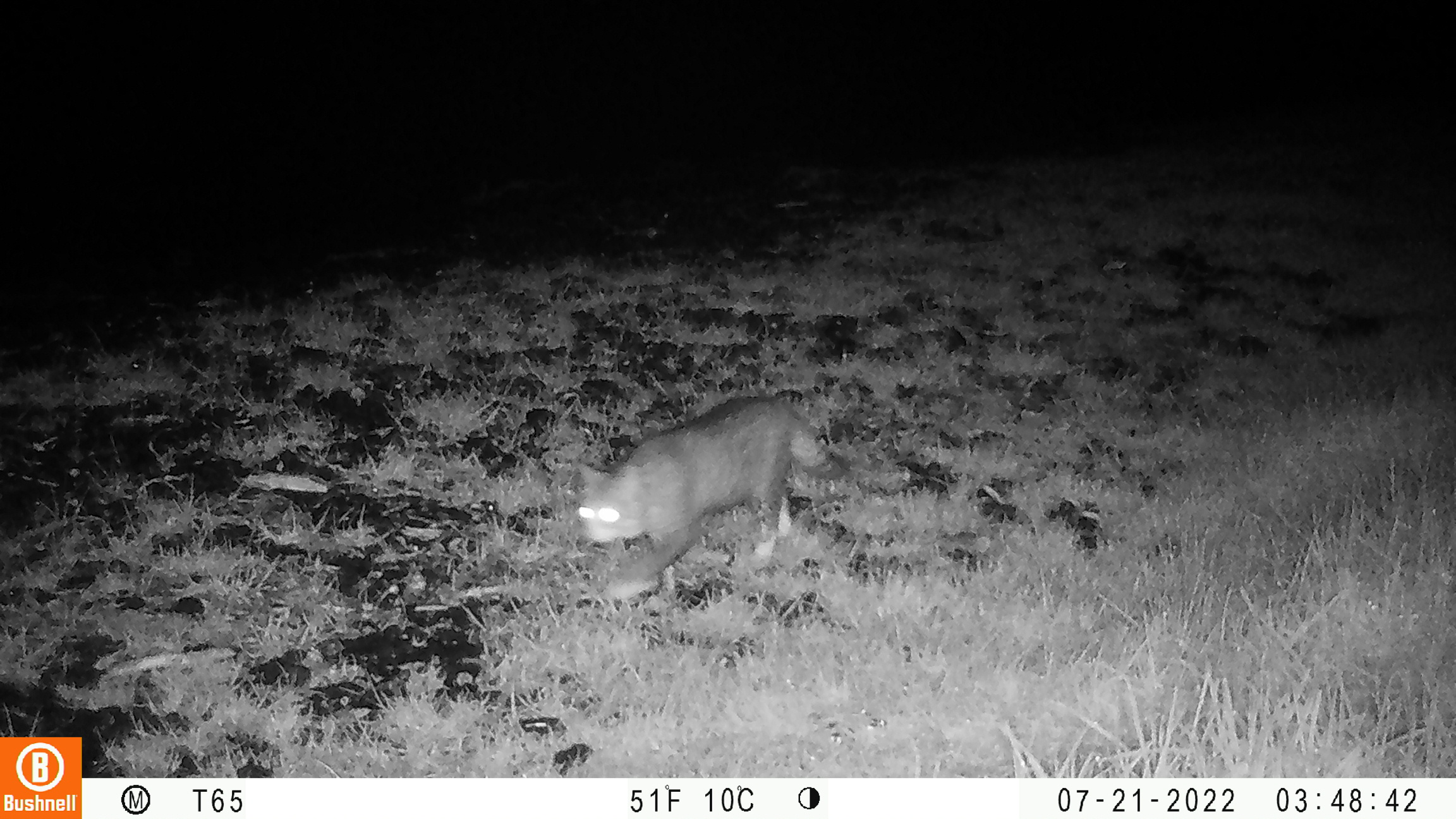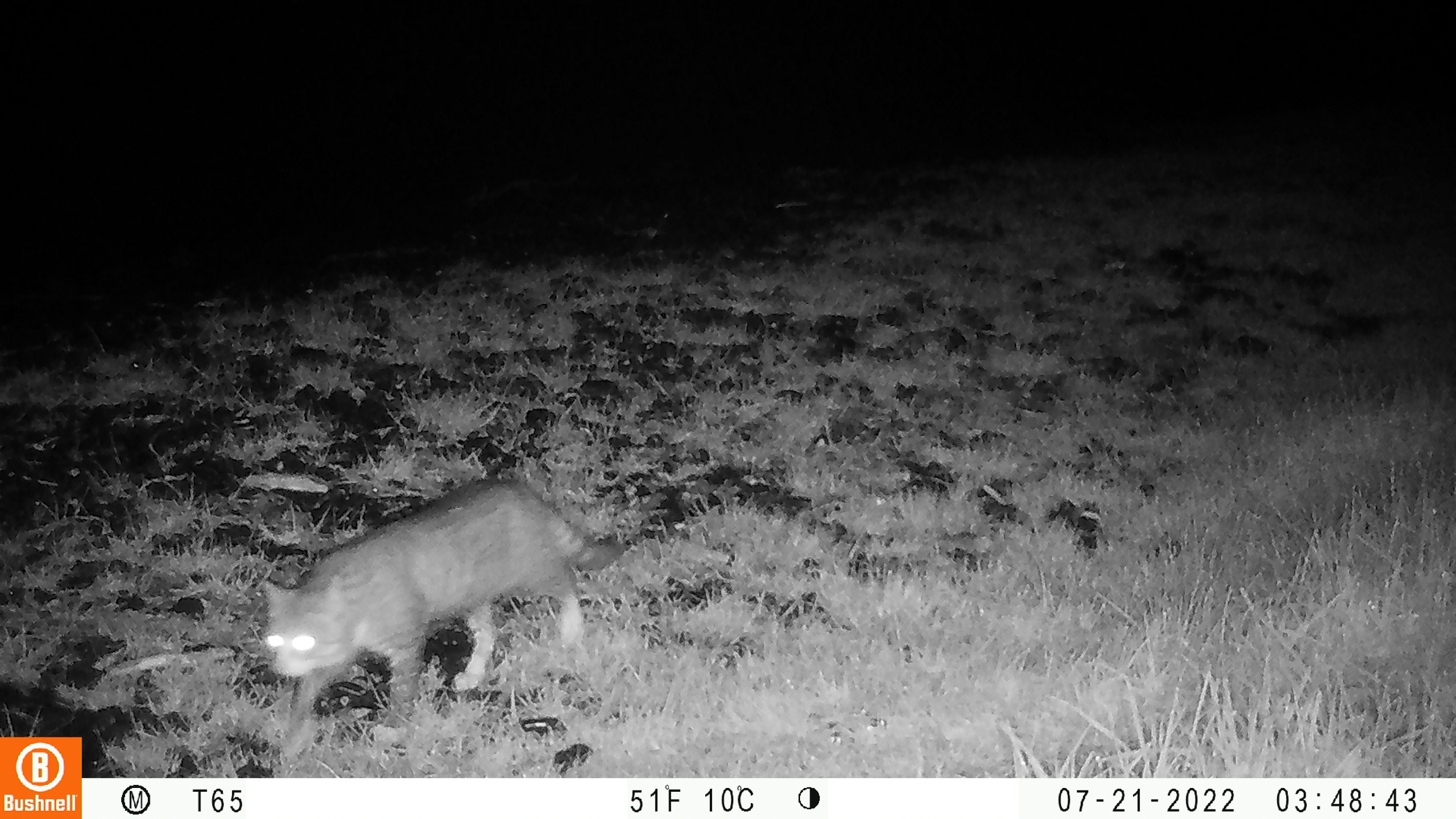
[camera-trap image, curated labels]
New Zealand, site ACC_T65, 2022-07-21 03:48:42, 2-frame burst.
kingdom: Animalia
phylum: Chordata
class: Mammalia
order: Carnivora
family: Felidae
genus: Felis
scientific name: Felis catus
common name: domestic cat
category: cat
Cat (domestic cat) (Felis catus).